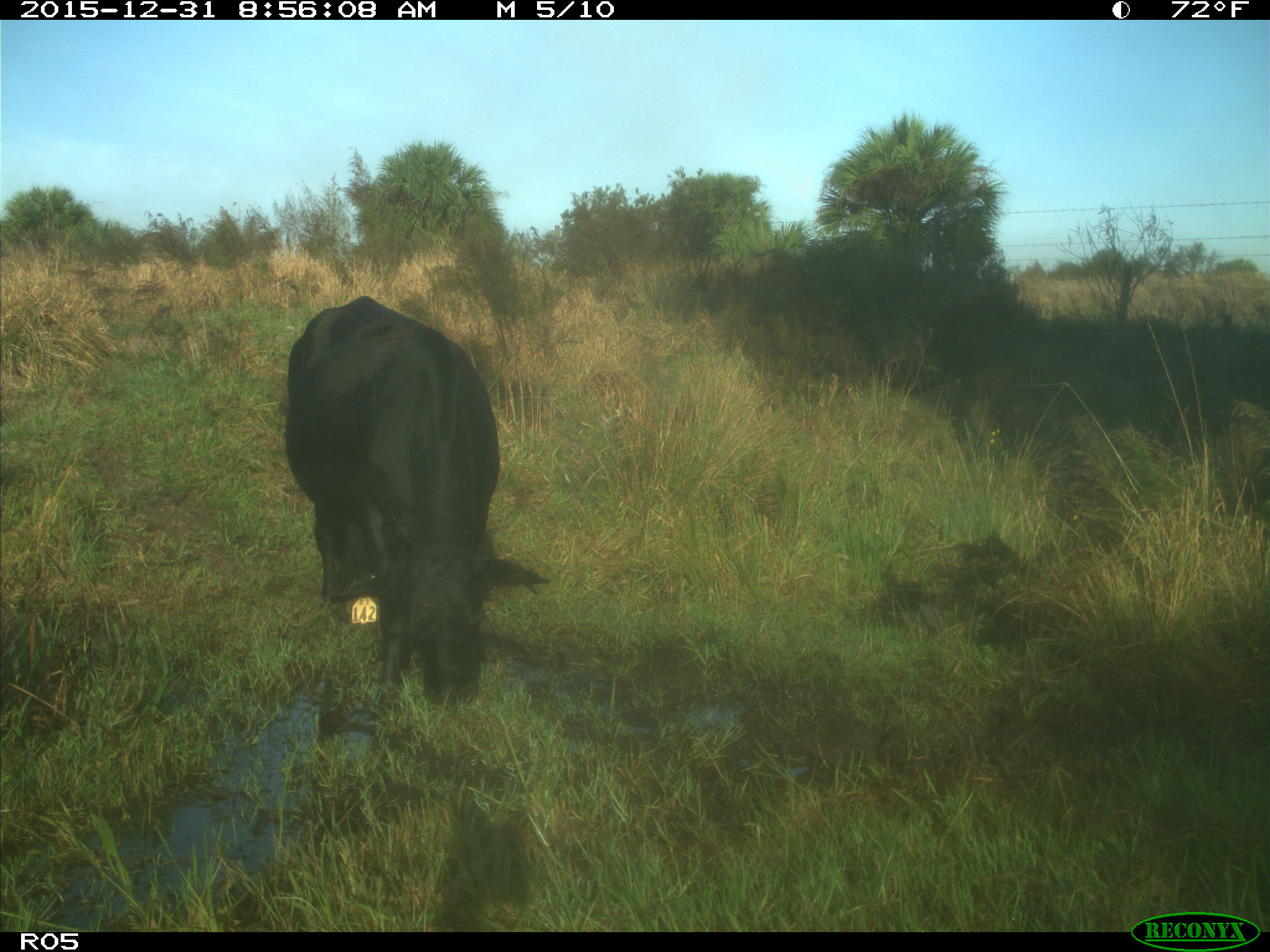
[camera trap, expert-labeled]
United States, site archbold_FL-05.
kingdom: Animalia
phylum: Chordata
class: Mammalia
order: Artiodactyla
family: Bovidae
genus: Bos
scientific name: Bos taurus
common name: domestic cow